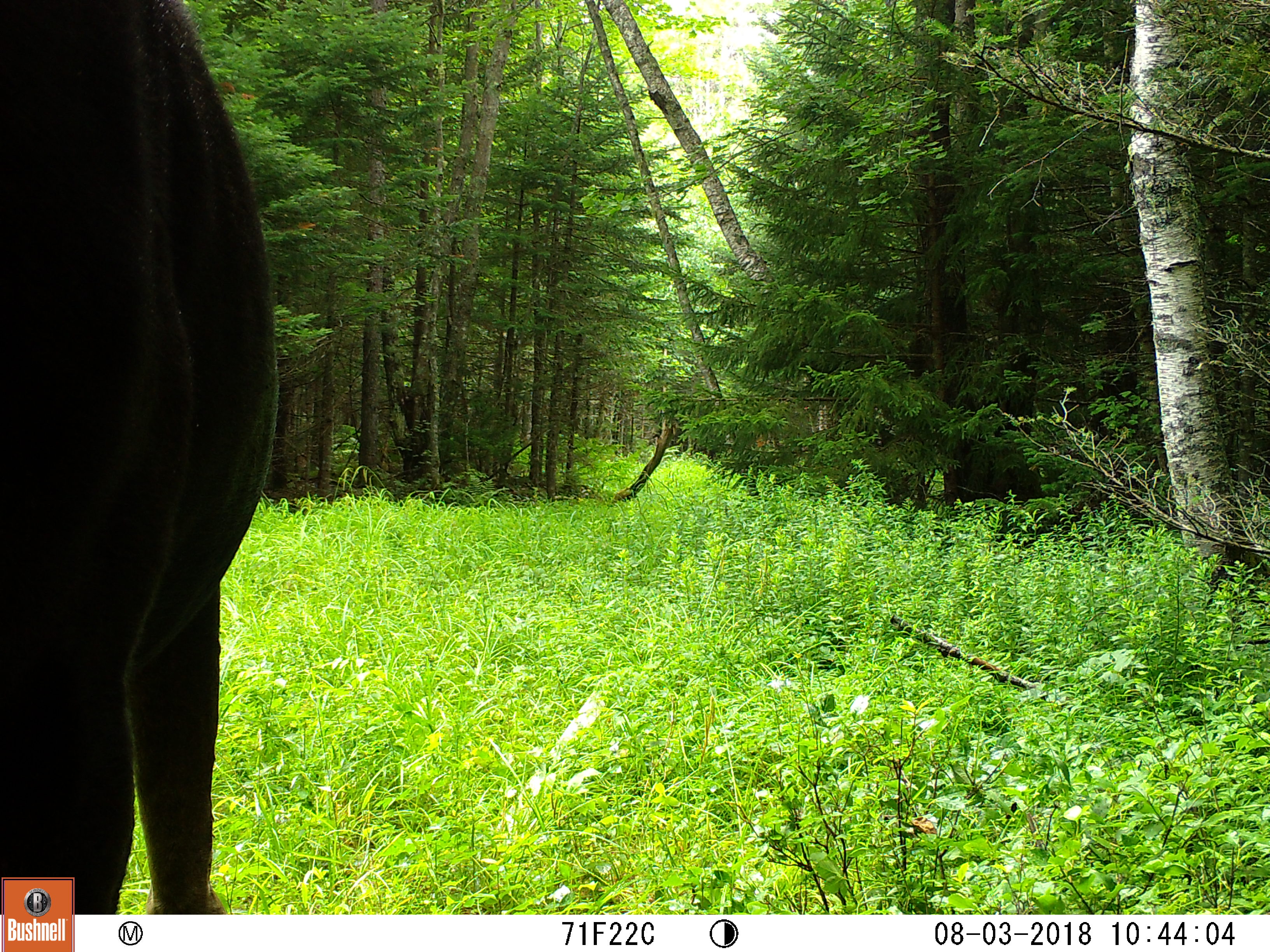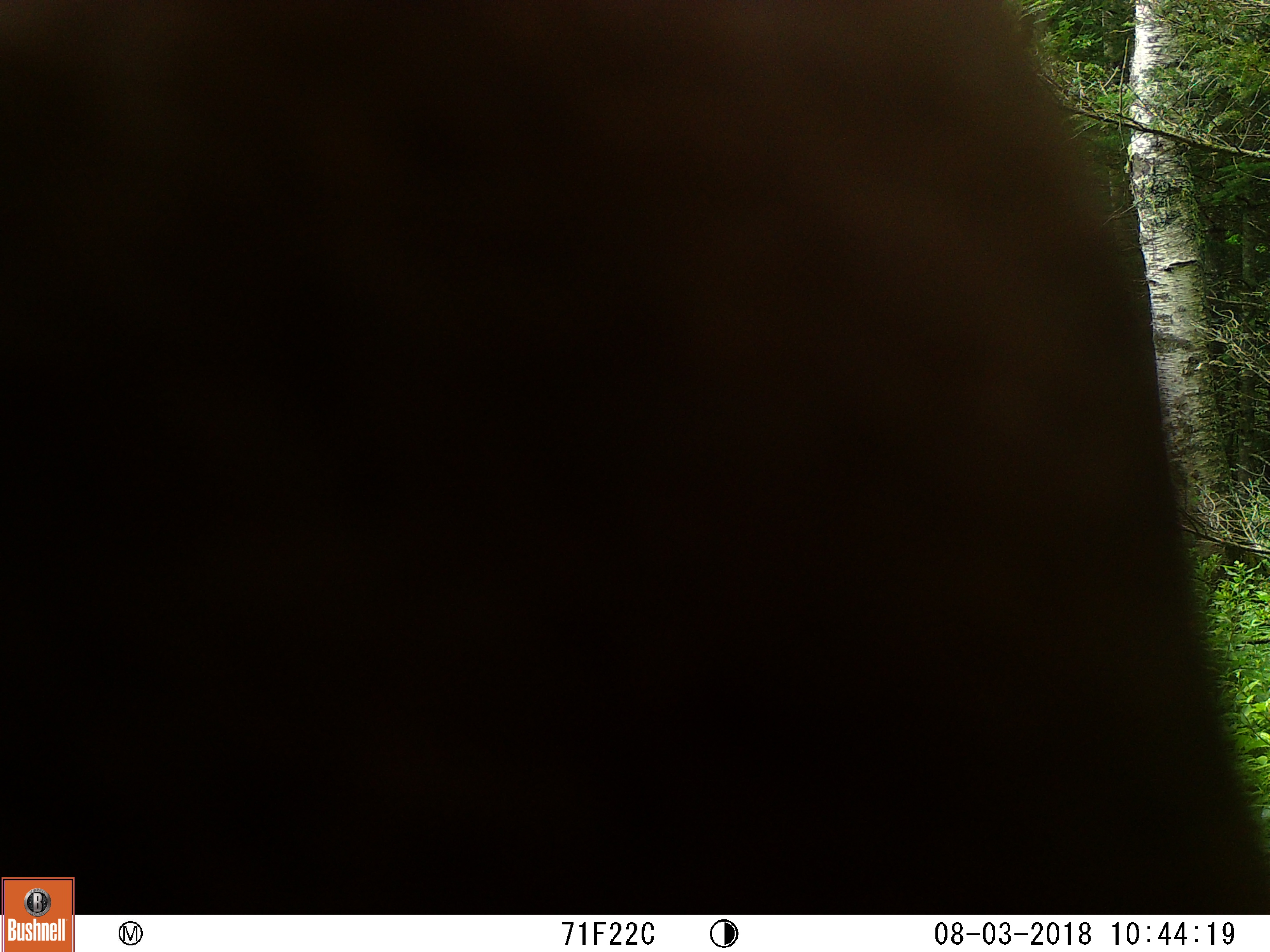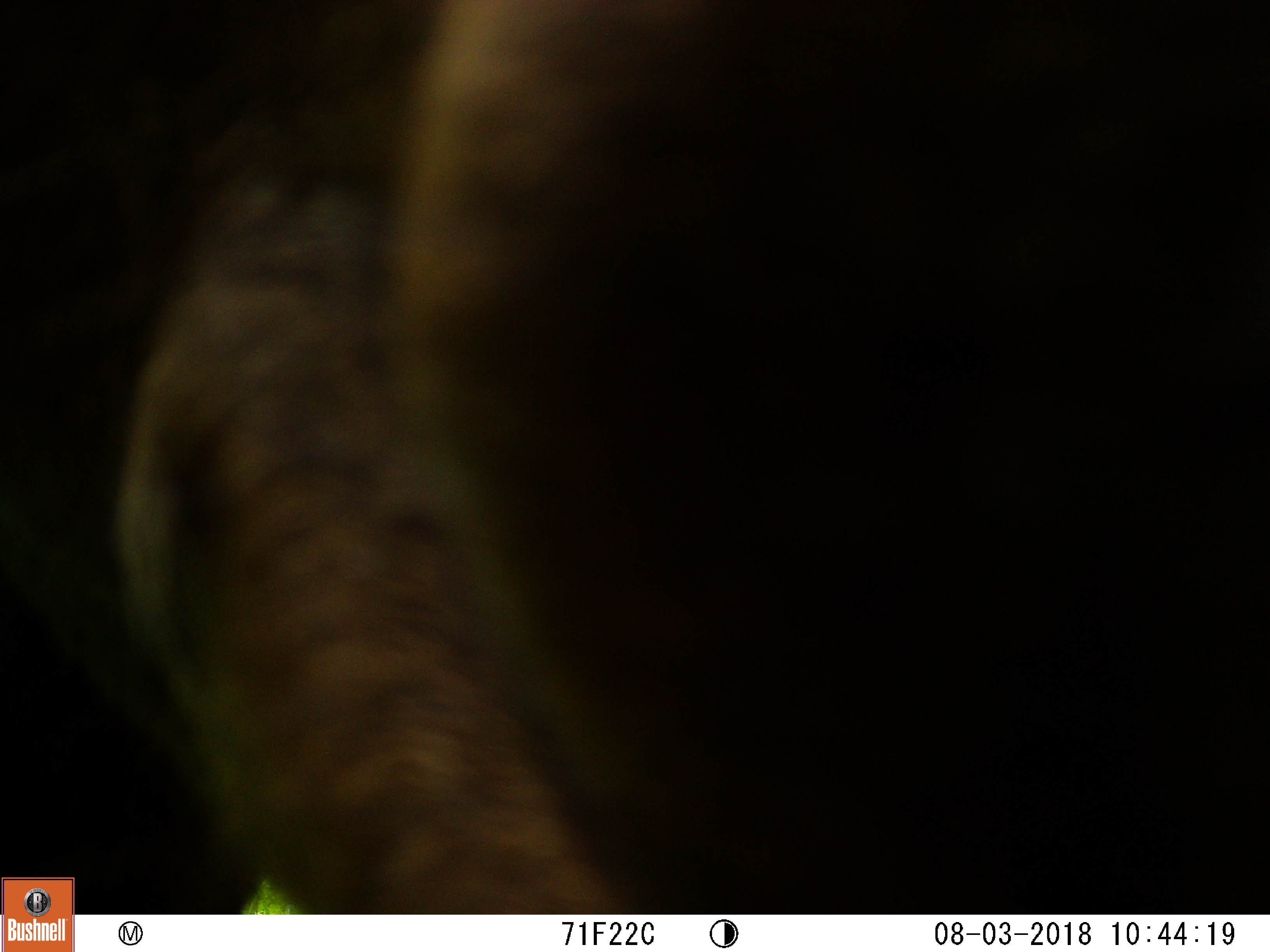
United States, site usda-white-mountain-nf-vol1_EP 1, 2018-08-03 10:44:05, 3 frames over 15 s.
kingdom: Animalia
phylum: Chordata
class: Mammalia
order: Artiodactyla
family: Cervidae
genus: Alces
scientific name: Alces alces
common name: moose